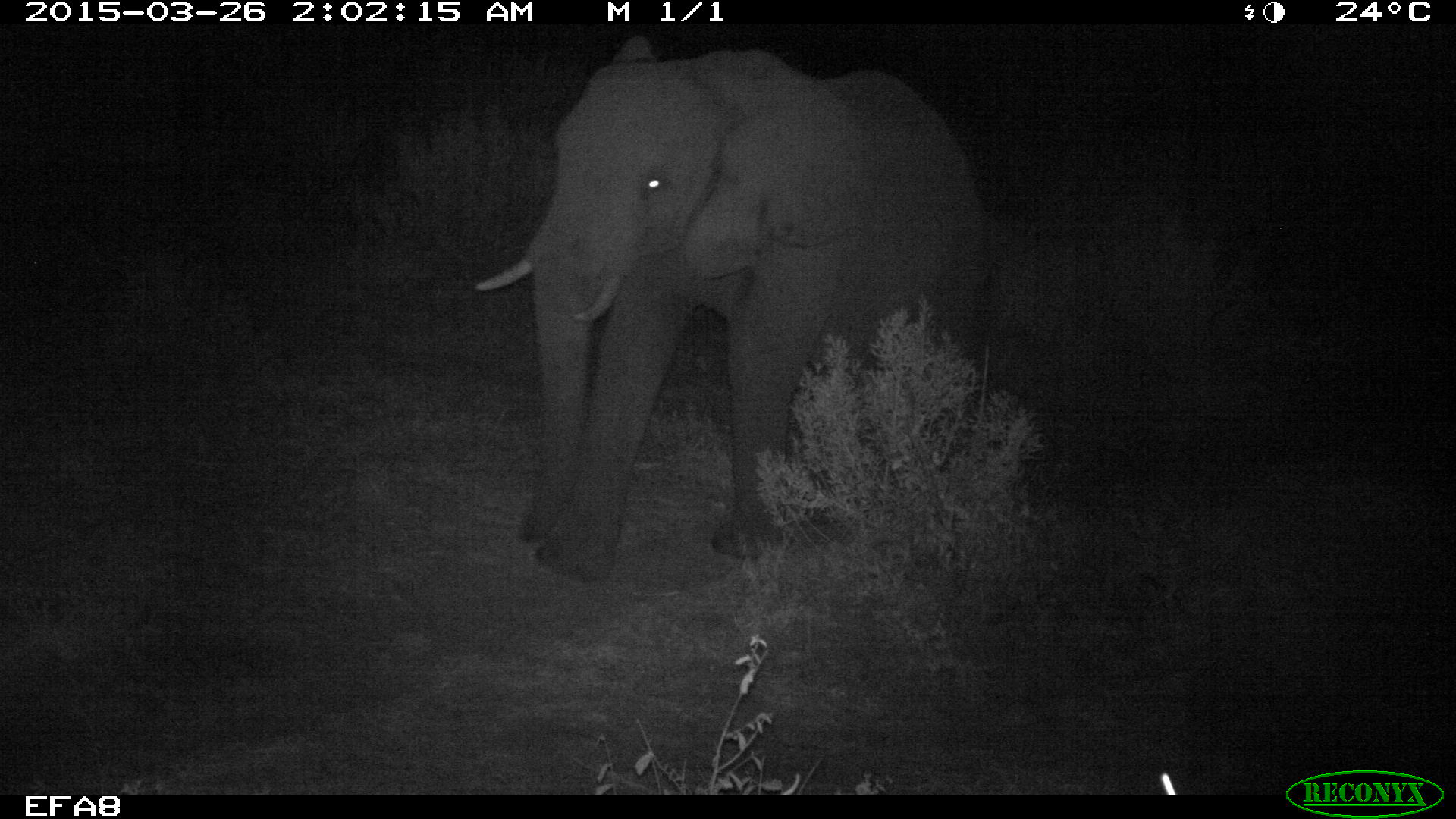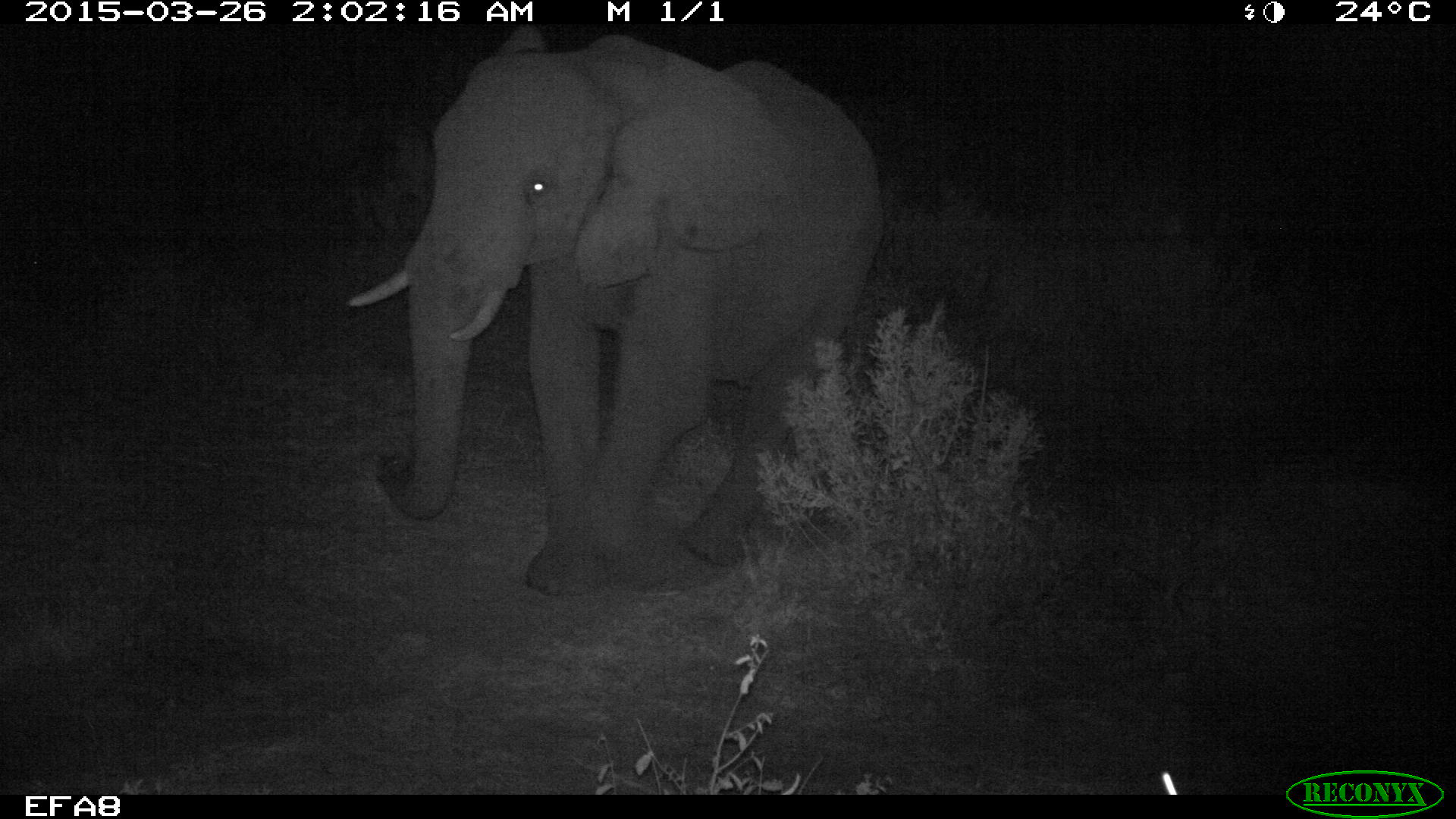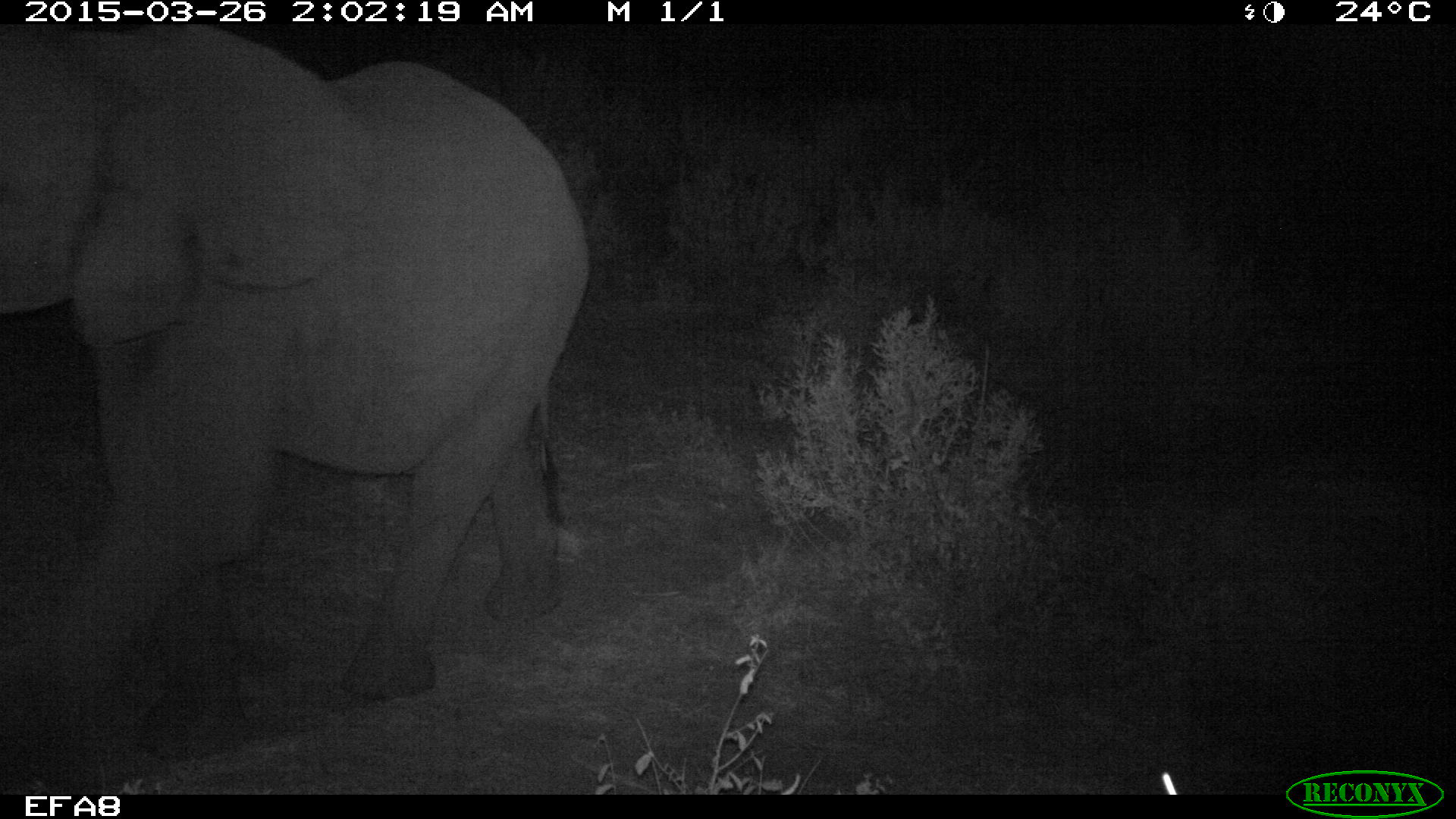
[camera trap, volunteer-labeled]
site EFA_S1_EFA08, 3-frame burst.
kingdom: Animalia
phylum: Chordata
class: Mammalia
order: Proboscidea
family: Elephantidae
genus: Loxodonta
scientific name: Loxodonta africana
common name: african bush elephant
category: elephant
Elephant (african bush elephant) (Loxodonta africana), count 1. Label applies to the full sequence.